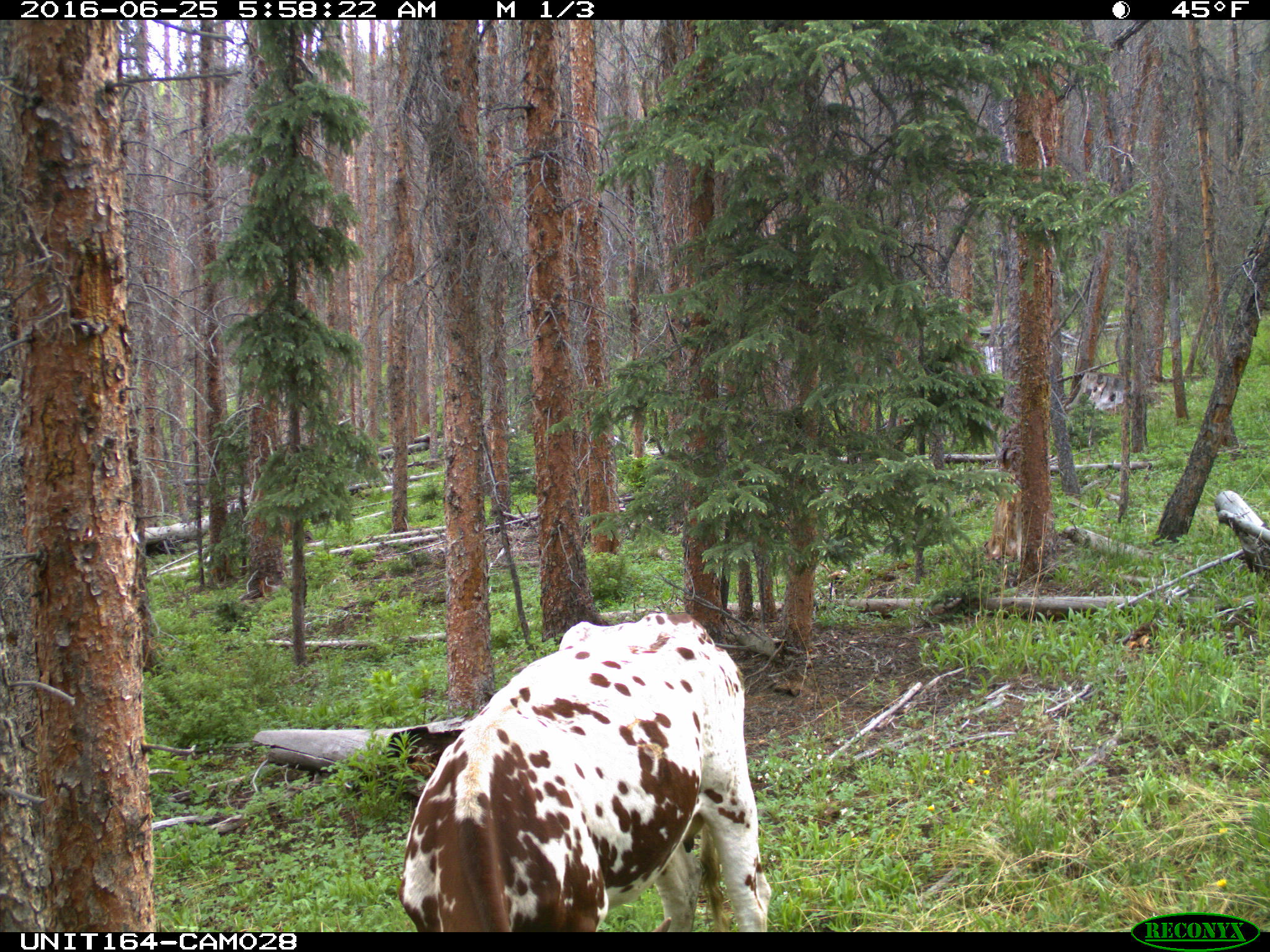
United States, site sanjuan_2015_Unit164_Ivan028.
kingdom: Animalia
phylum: Chordata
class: Mammalia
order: Artiodactyla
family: Bovidae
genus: Bos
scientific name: Bos taurus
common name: domestic cow